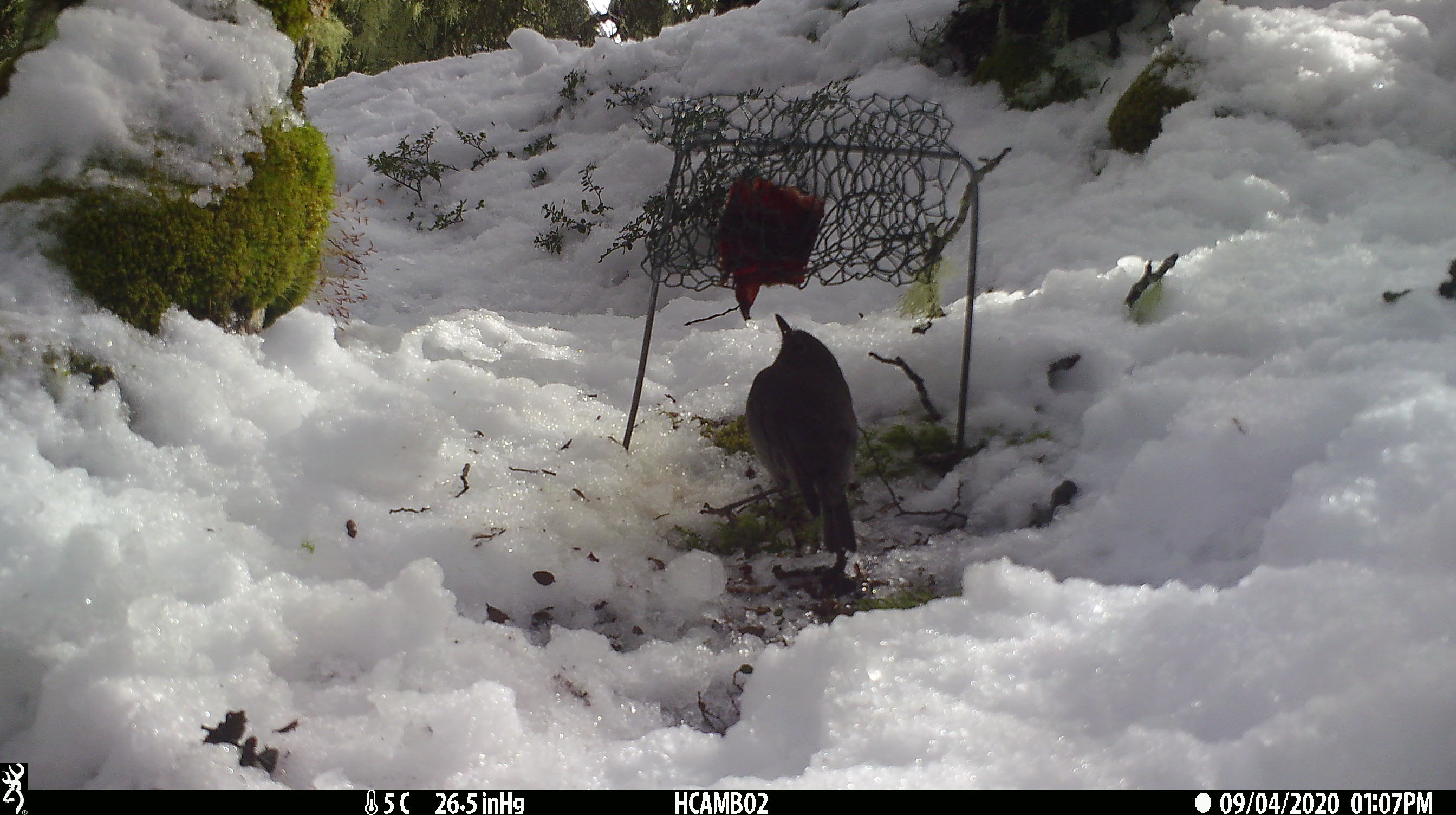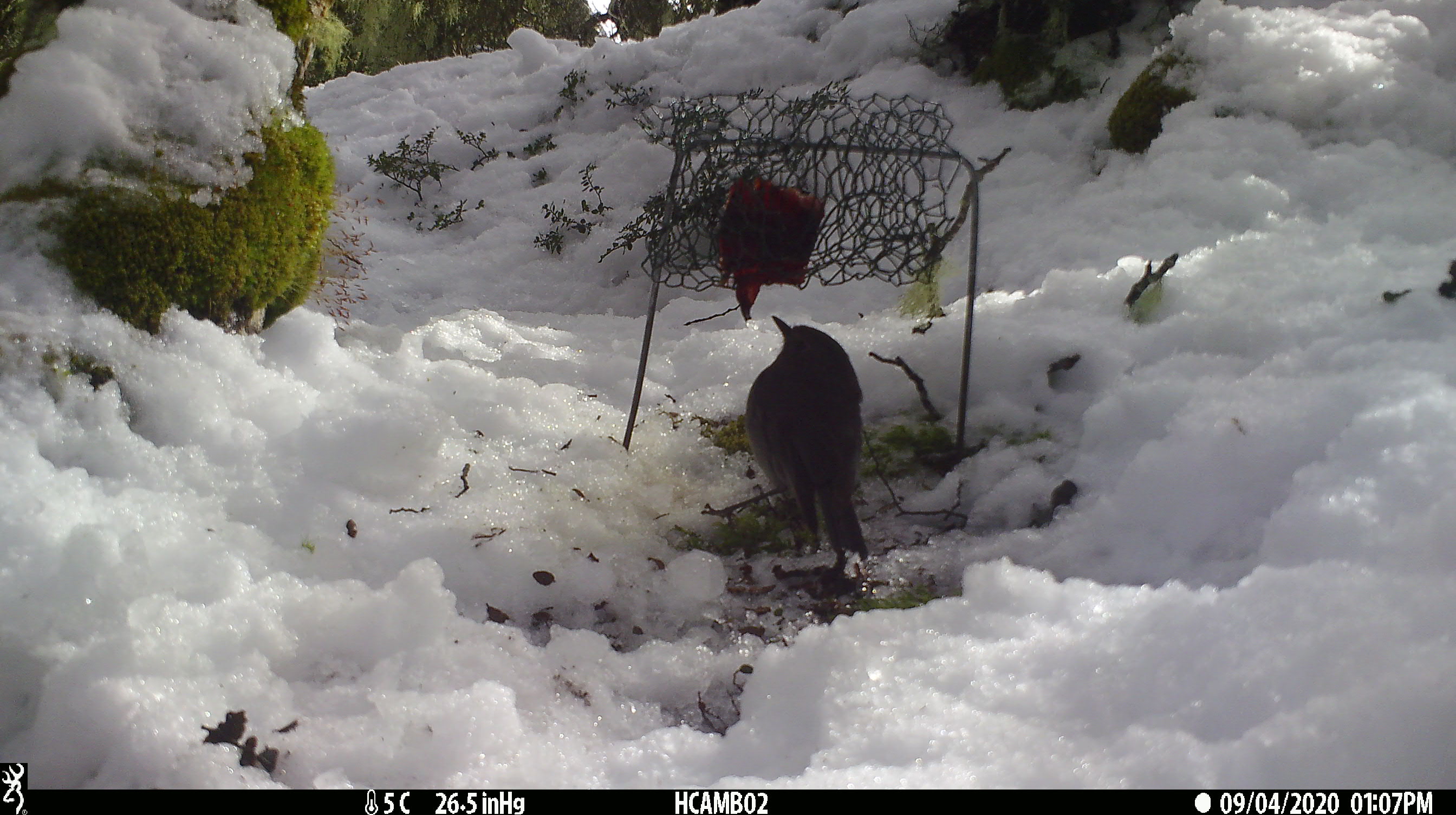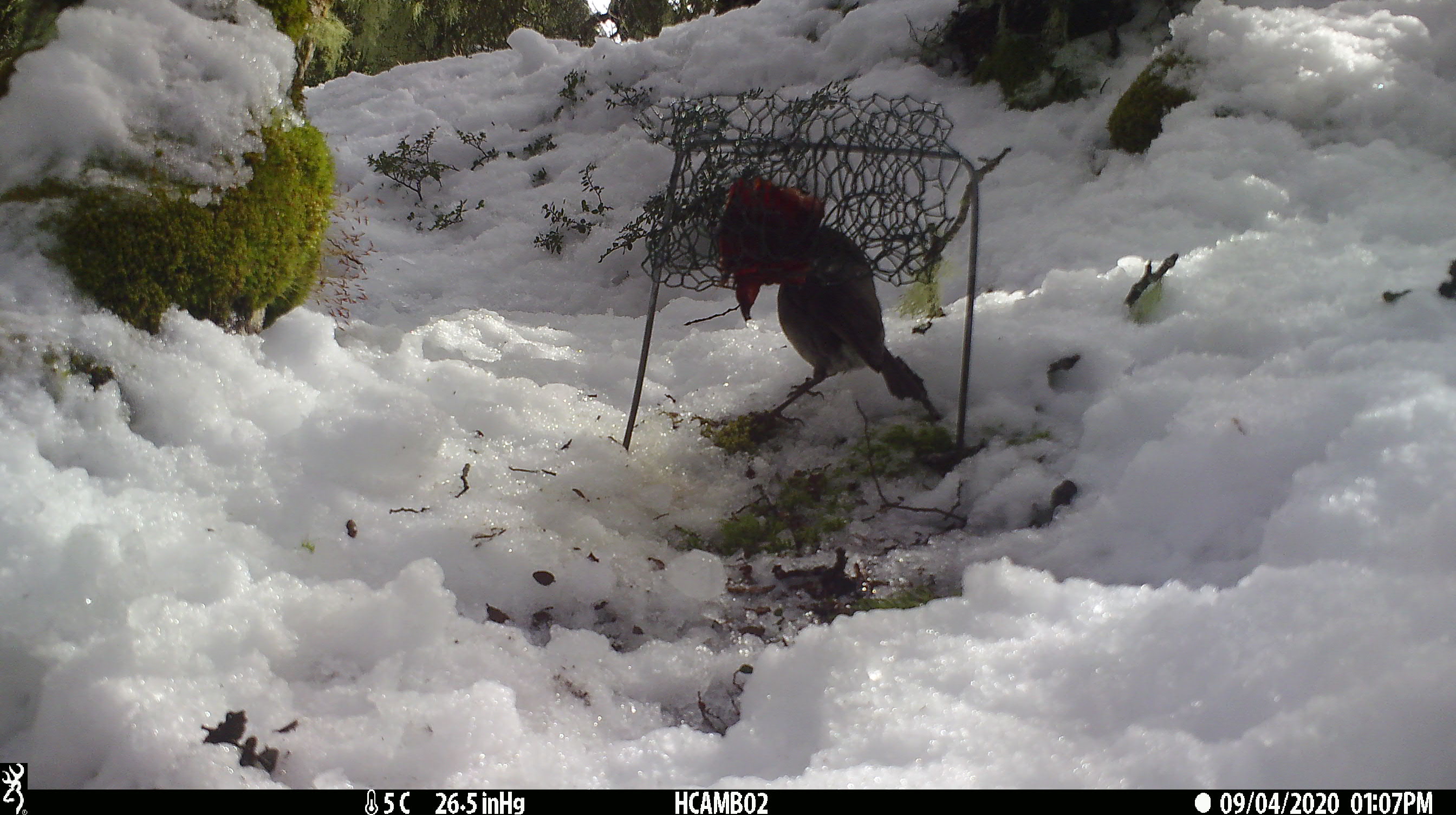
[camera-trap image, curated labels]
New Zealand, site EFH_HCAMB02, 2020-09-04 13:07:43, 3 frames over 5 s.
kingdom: Animalia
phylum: Chordata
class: Aves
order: Passeriformes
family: Petroicidae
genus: Petroica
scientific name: Petroica australis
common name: new zealand robin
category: robin